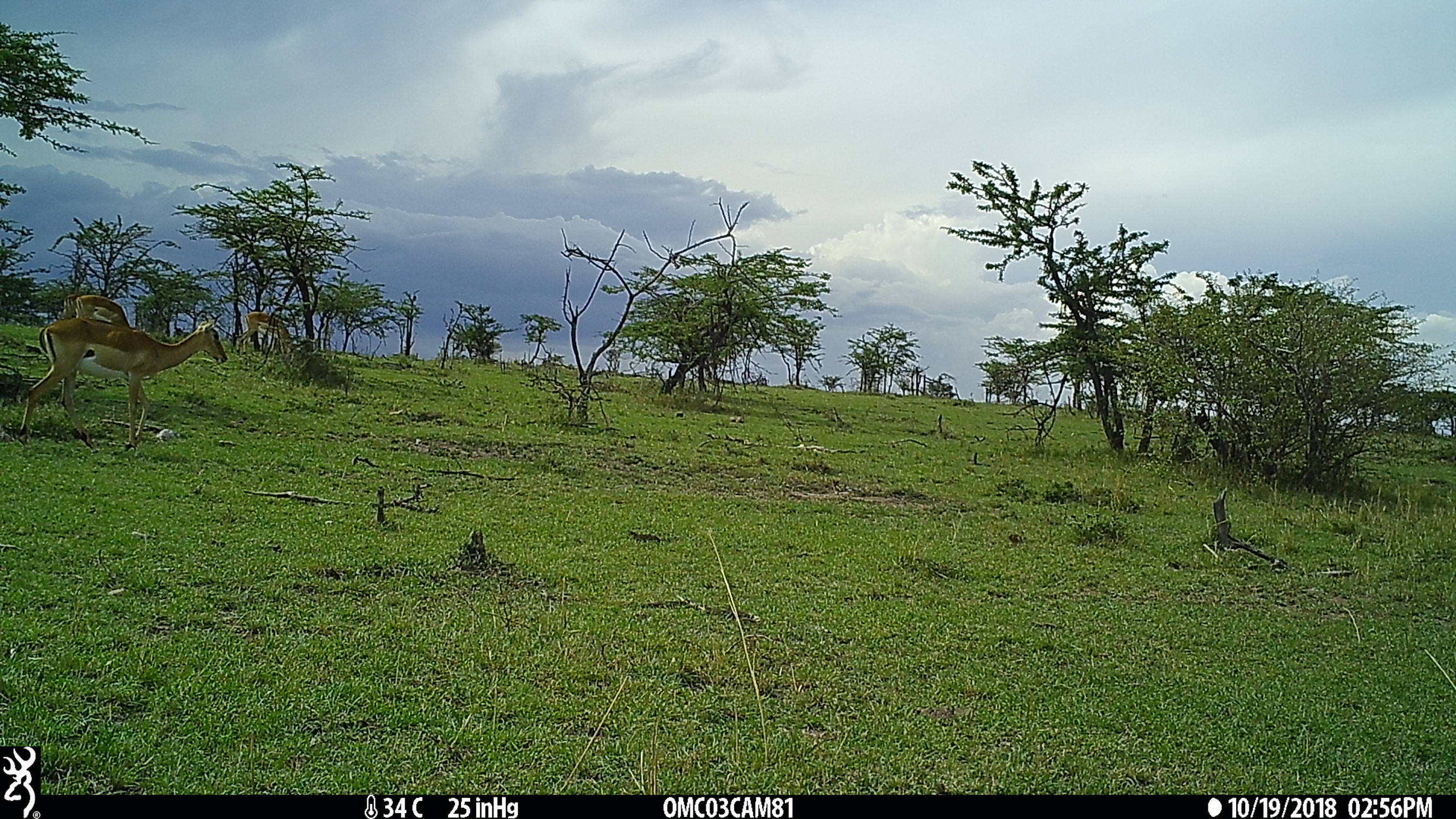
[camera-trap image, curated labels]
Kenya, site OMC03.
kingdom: Animalia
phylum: Chordata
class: Mammalia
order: Artiodactyla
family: Bovidae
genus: Aepyceros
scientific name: Aepyceros melampus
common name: impala